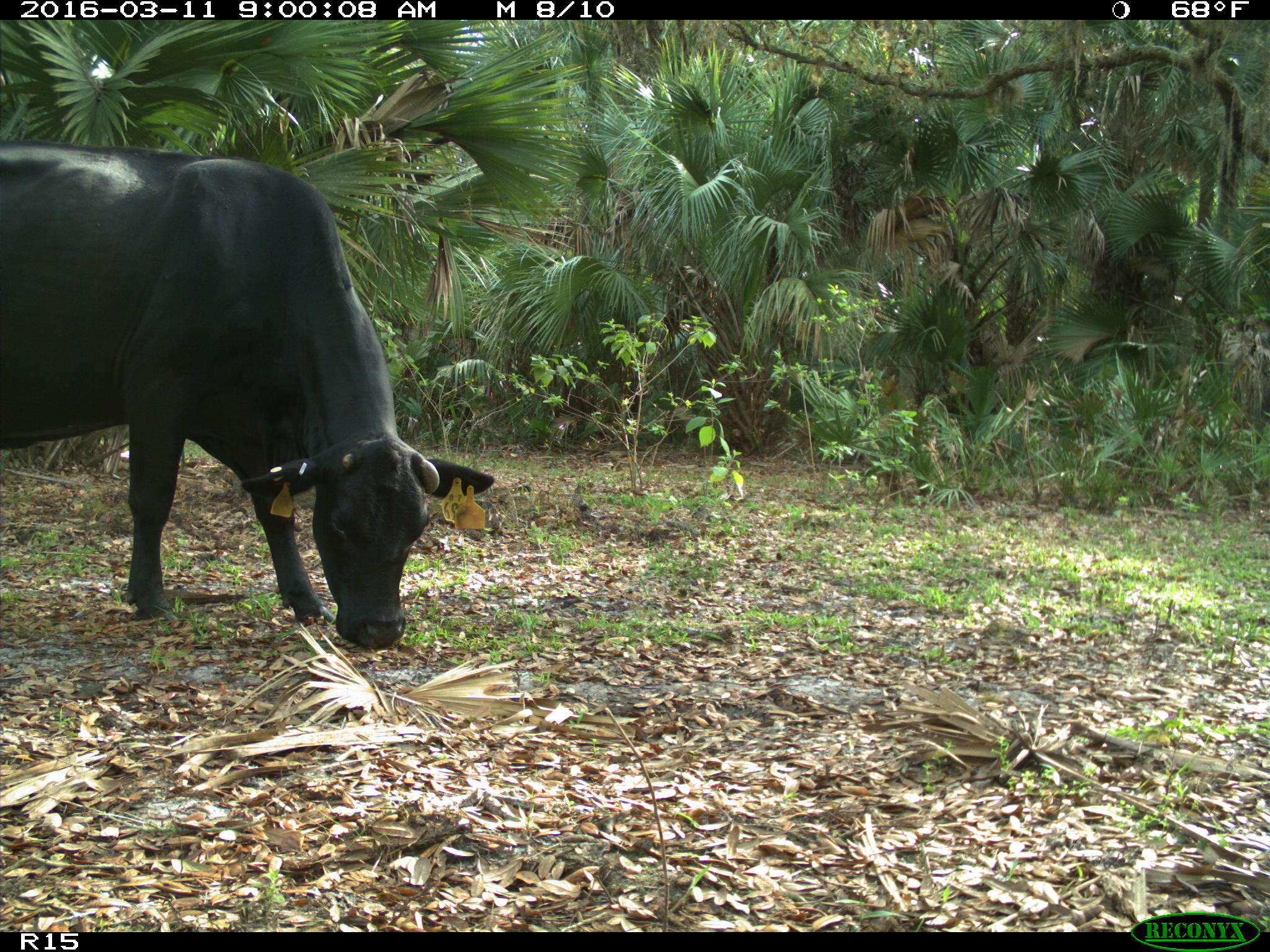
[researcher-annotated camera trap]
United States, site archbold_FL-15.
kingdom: Animalia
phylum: Chordata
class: Mammalia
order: Artiodactyla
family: Bovidae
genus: Bos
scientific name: Bos taurus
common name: domestic cow